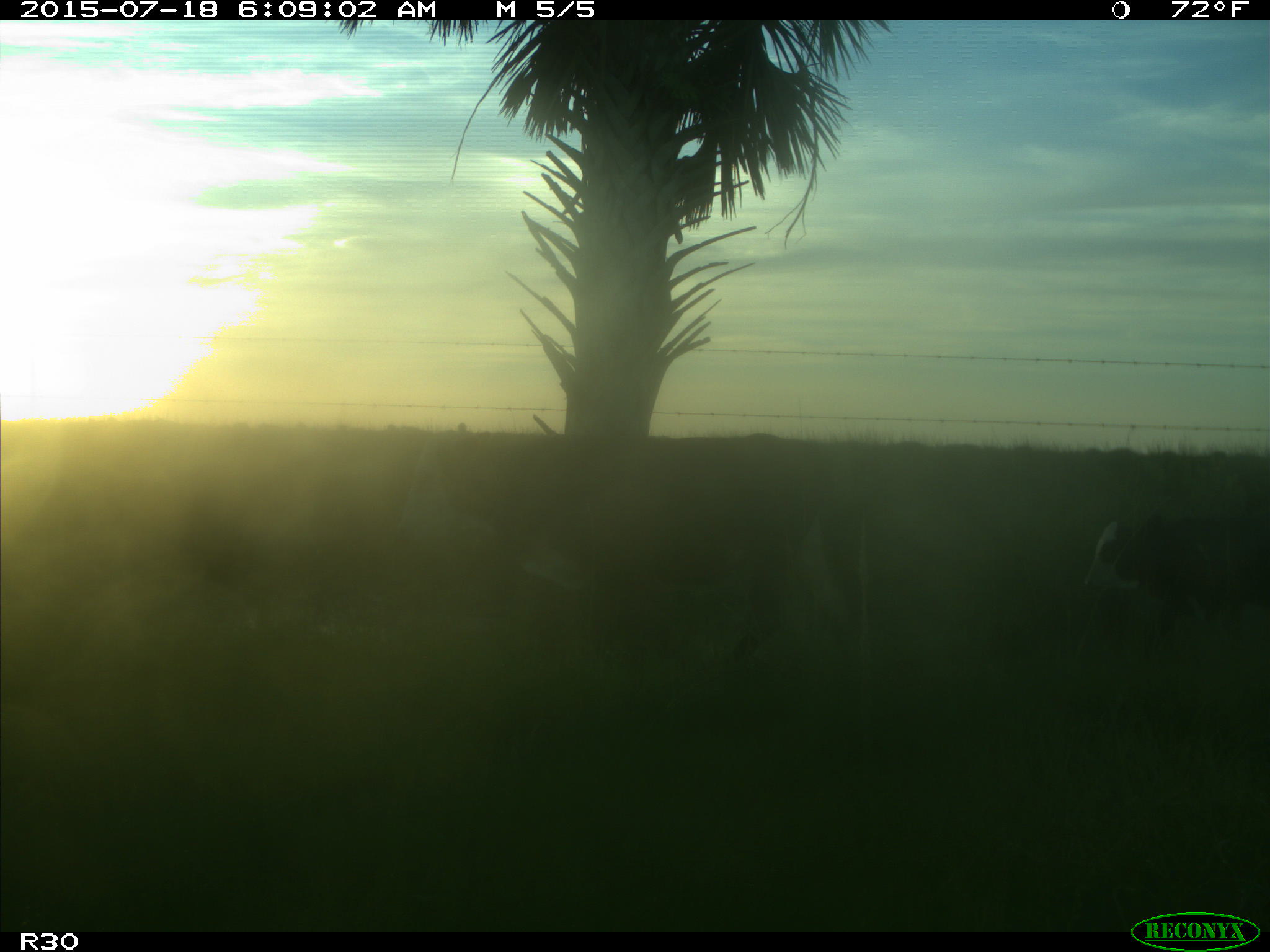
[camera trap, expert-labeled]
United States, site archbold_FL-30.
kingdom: Animalia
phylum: Chordata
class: Mammalia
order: Artiodactyla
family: Bovidae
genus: Bos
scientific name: Bos taurus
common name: domestic cow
Bos taurus (domestic cow).